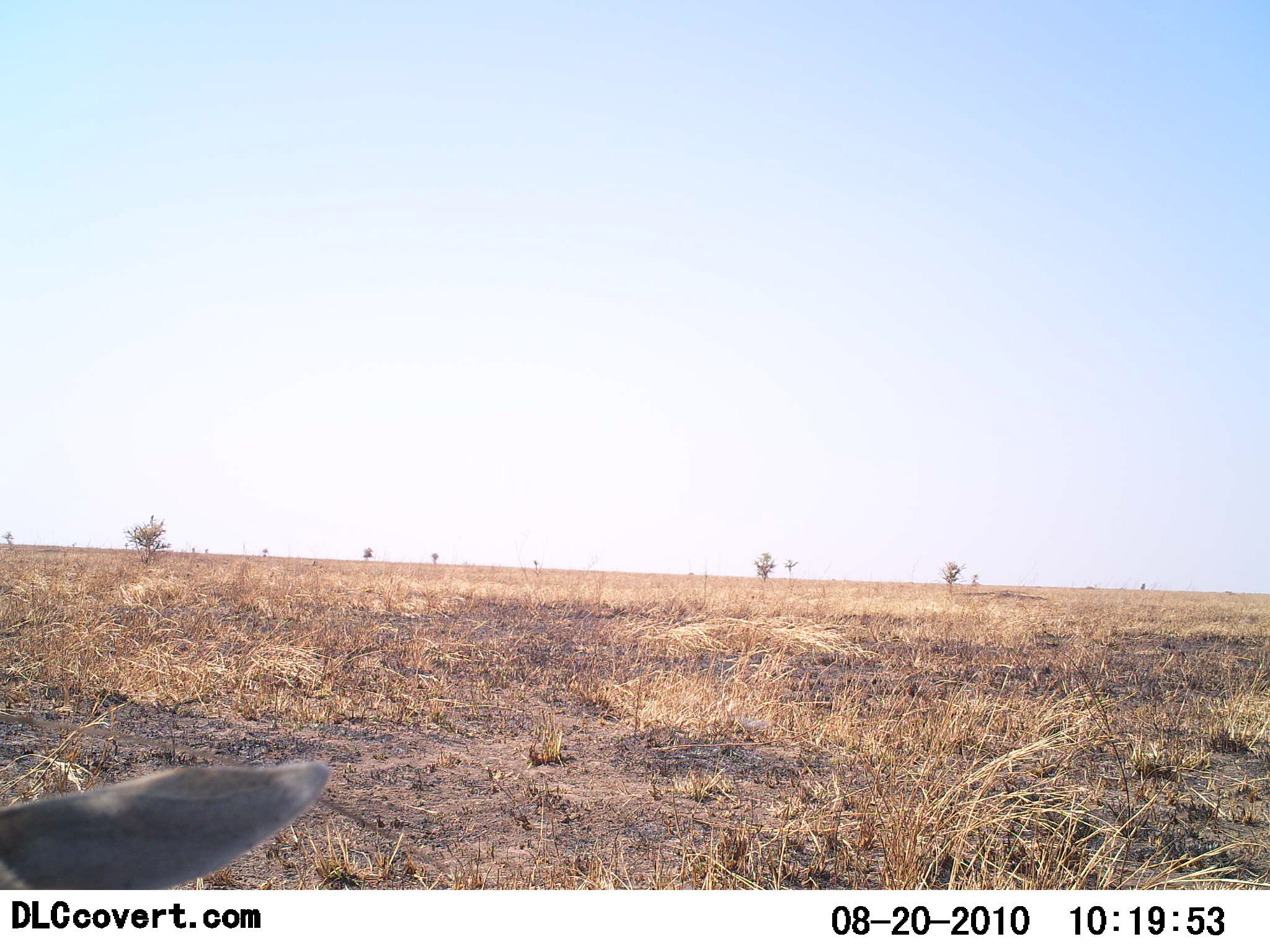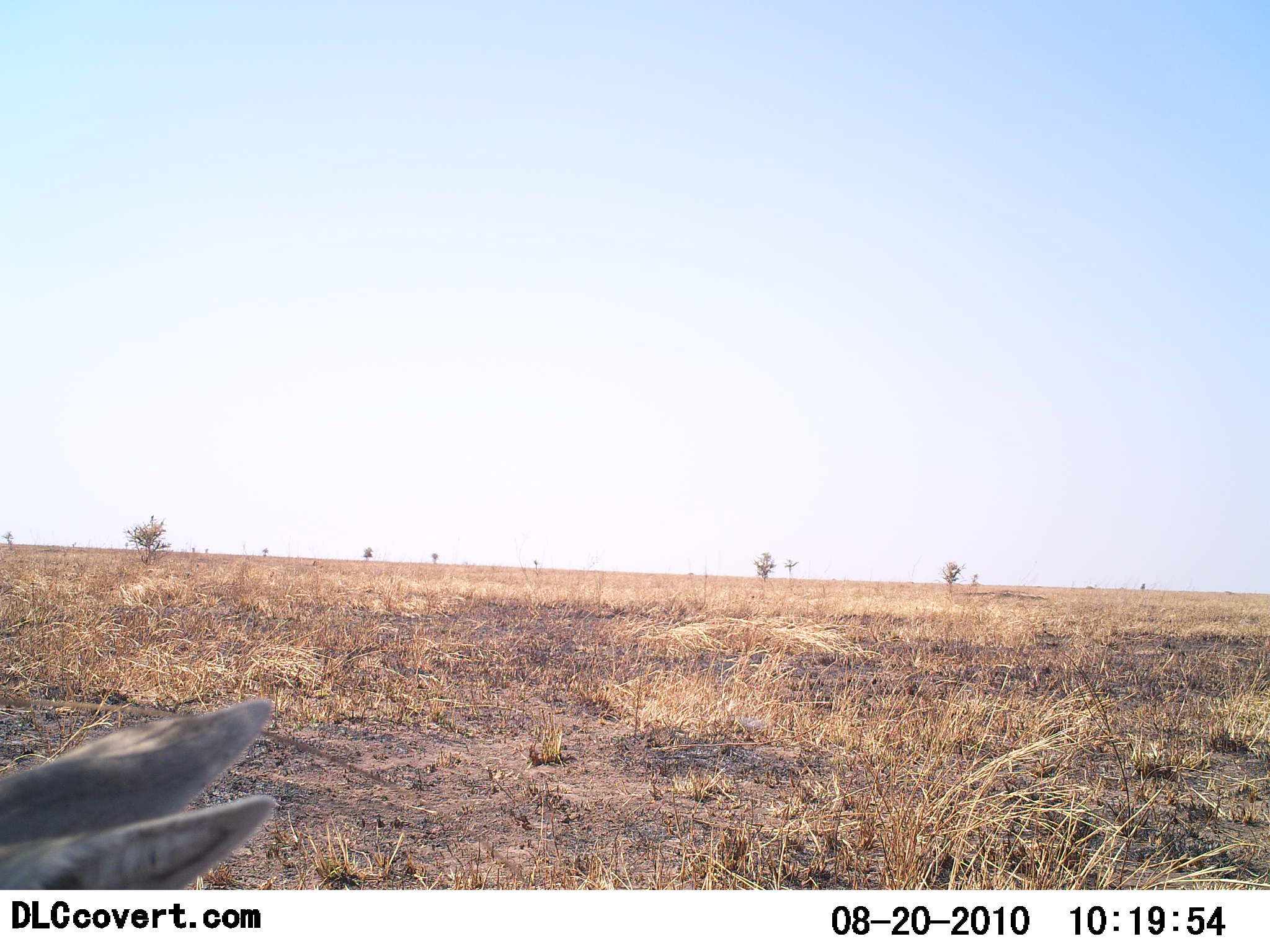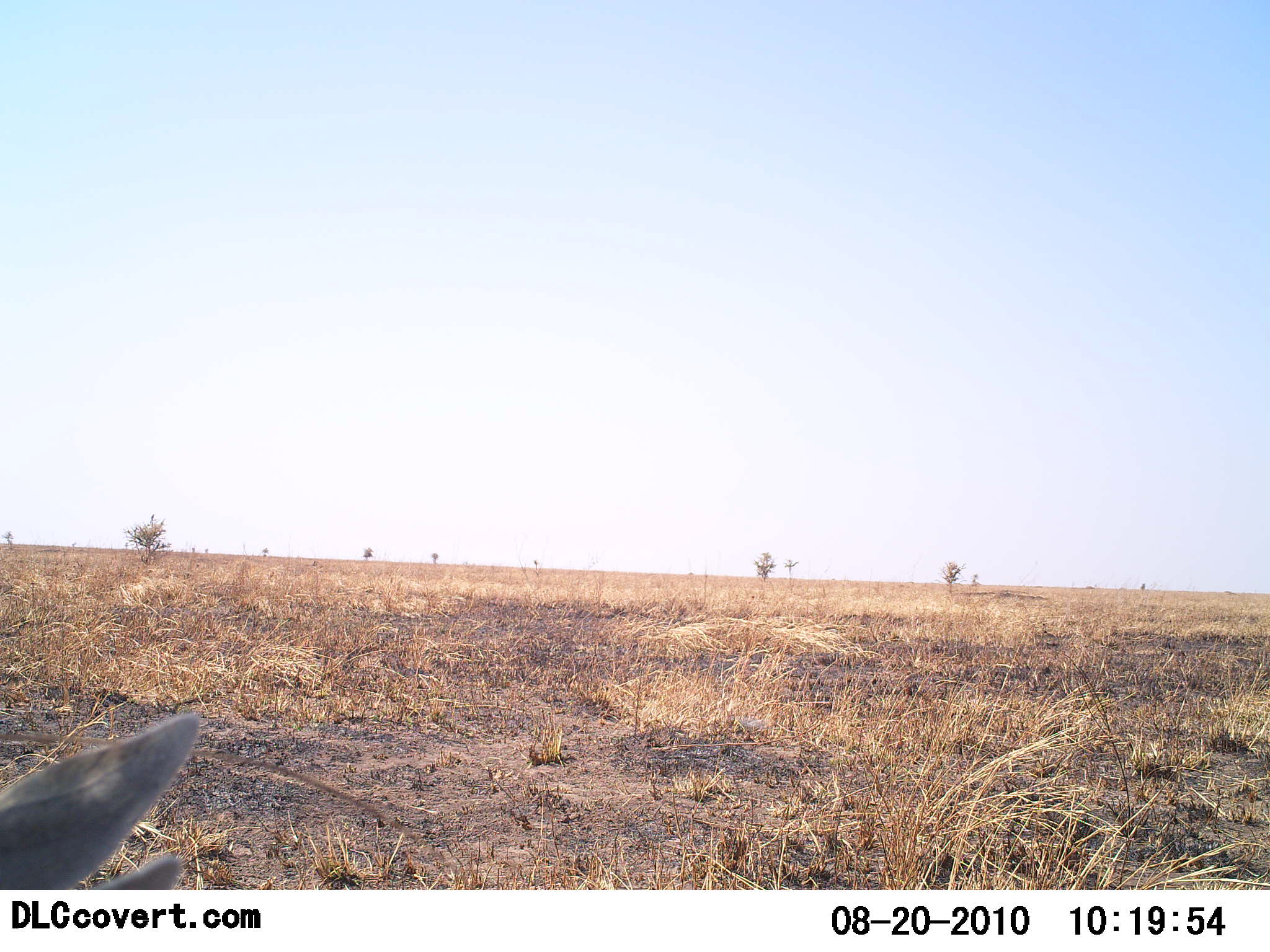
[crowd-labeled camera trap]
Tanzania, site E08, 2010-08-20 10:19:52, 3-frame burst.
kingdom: Animalia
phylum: Chordata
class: Mammalia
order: Artiodactyla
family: Bovidae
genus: Eudorcas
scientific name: Eudorcas thomsonii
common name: thomson's gazelle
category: gazellethomsons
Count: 1.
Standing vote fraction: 50%.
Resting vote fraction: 50%.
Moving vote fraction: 25%.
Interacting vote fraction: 0%.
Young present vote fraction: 0%.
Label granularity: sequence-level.